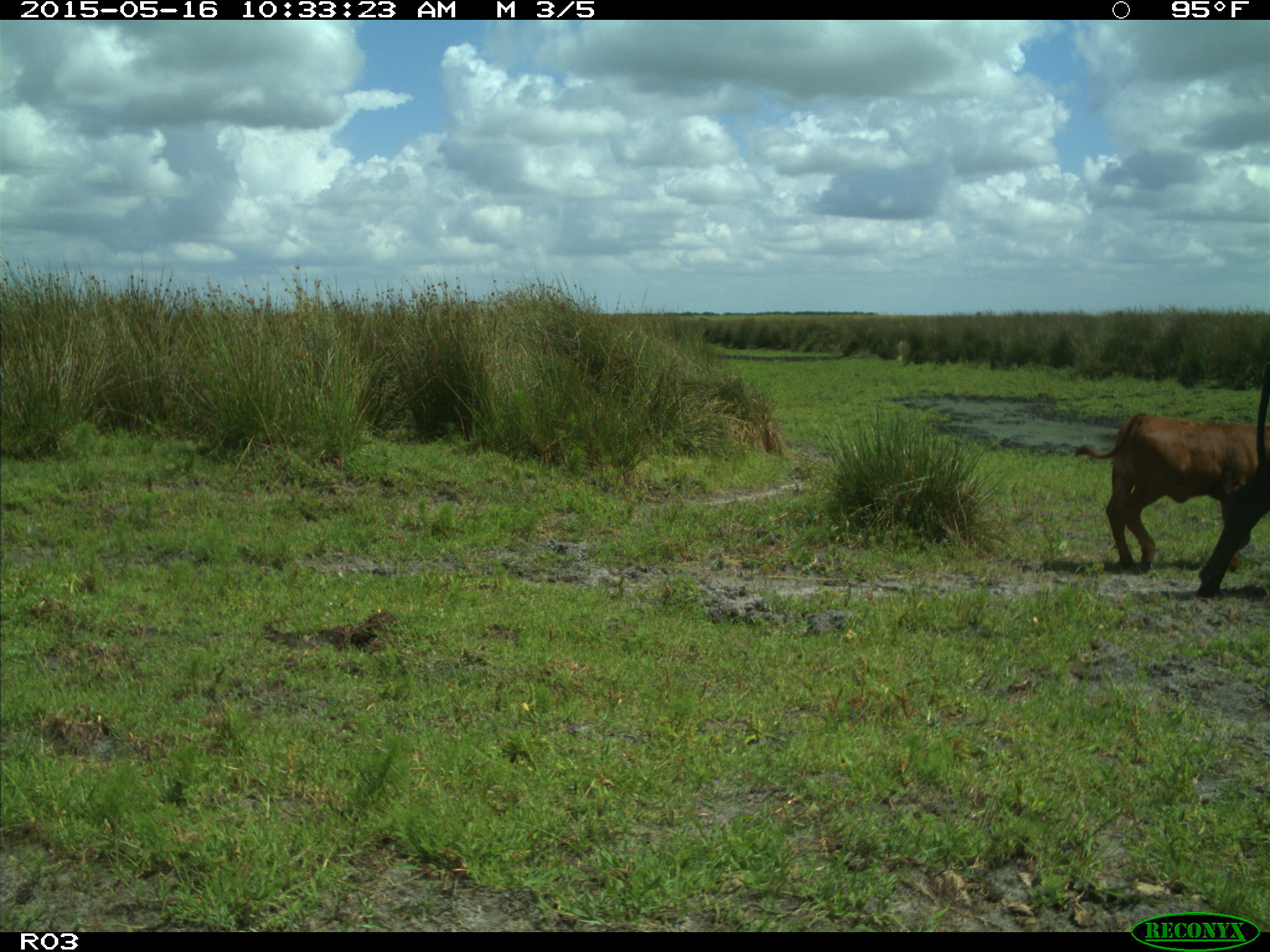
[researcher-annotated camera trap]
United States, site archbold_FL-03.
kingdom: Animalia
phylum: Chordata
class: Mammalia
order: Artiodactyla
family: Bovidae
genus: Bos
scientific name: Bos taurus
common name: domestic cow